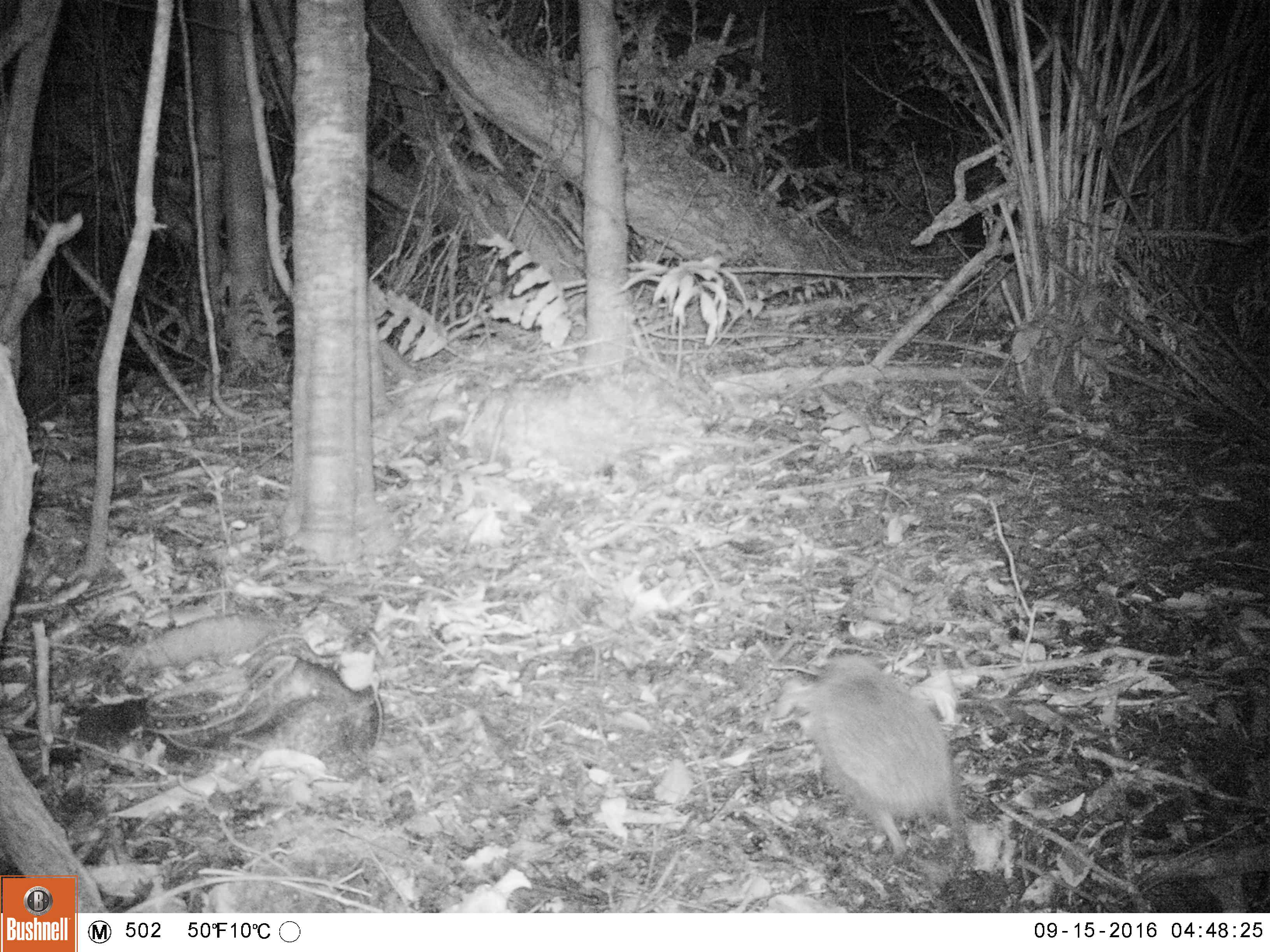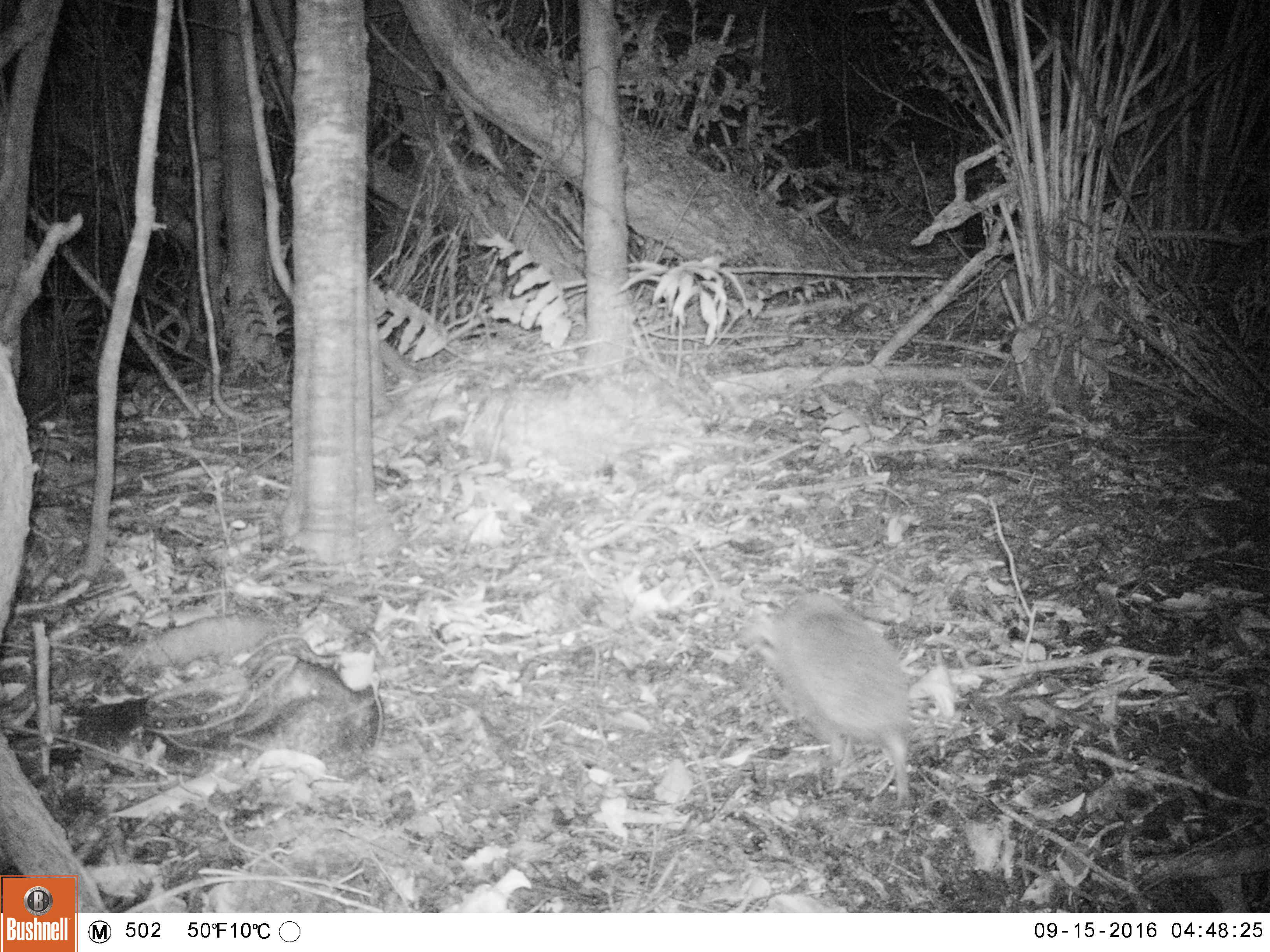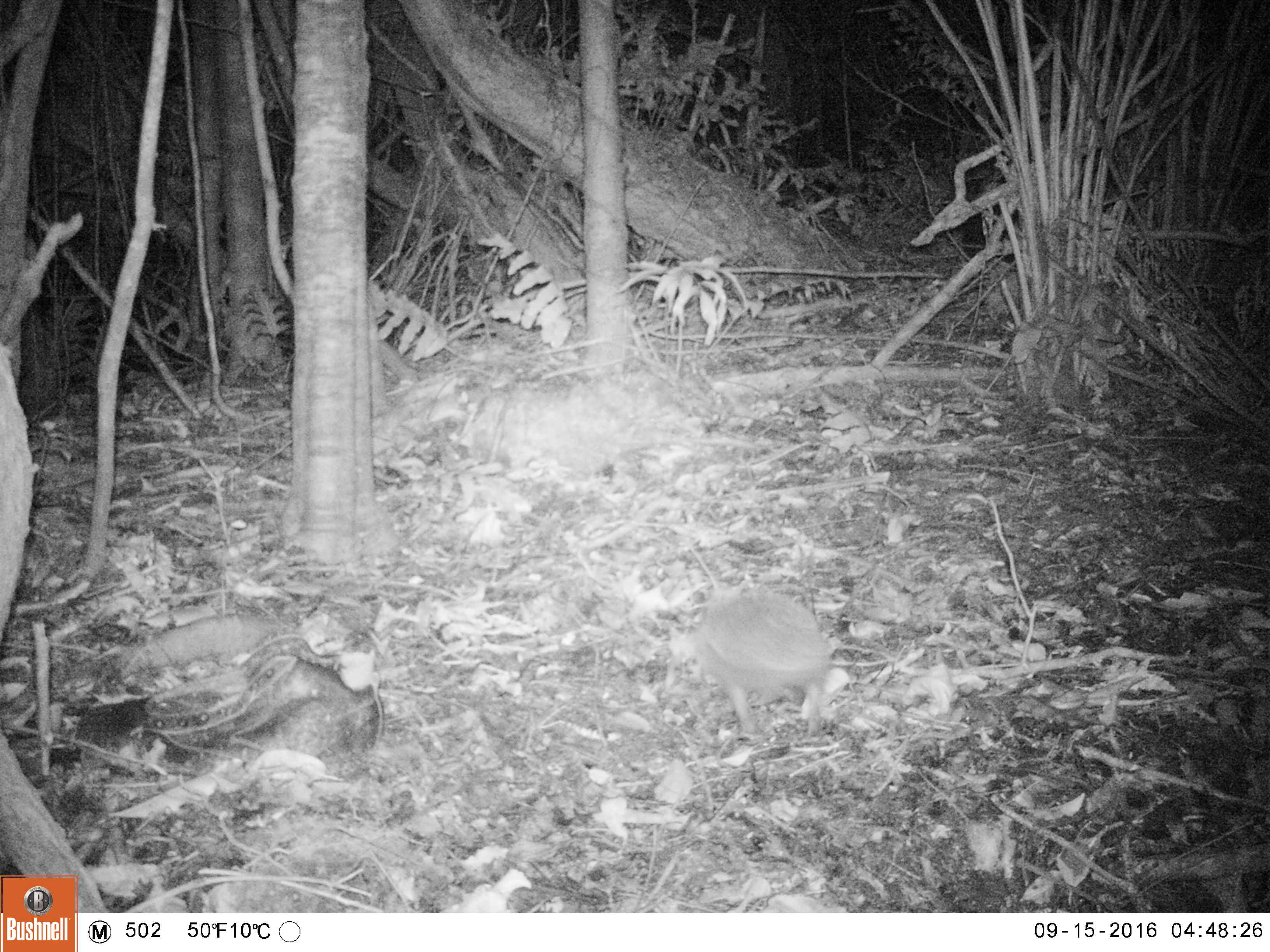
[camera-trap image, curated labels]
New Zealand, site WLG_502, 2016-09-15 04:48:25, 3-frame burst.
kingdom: Animalia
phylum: Chordata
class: Mammalia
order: Eulipotyphla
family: Erinaceidae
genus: Erinaceus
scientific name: Erinaceus europaeus europaeus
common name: european hedgehog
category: hedgehog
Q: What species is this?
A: Hedgehog (european hedgehog) (Erinaceus europaeus europaeus).